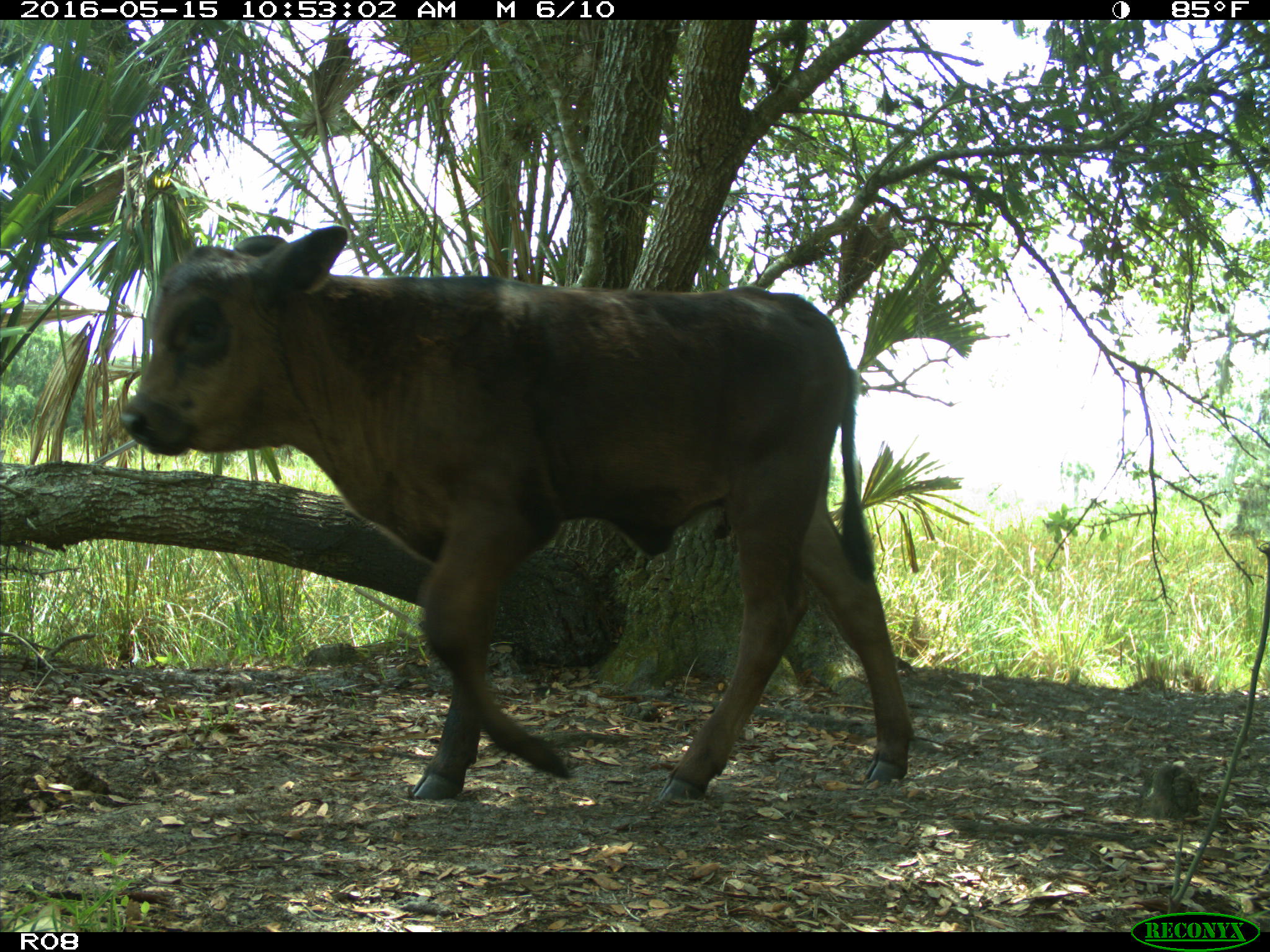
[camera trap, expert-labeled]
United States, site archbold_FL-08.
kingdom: Animalia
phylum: Chordata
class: Mammalia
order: Artiodactyla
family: Bovidae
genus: Bos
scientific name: Bos taurus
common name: domestic cow